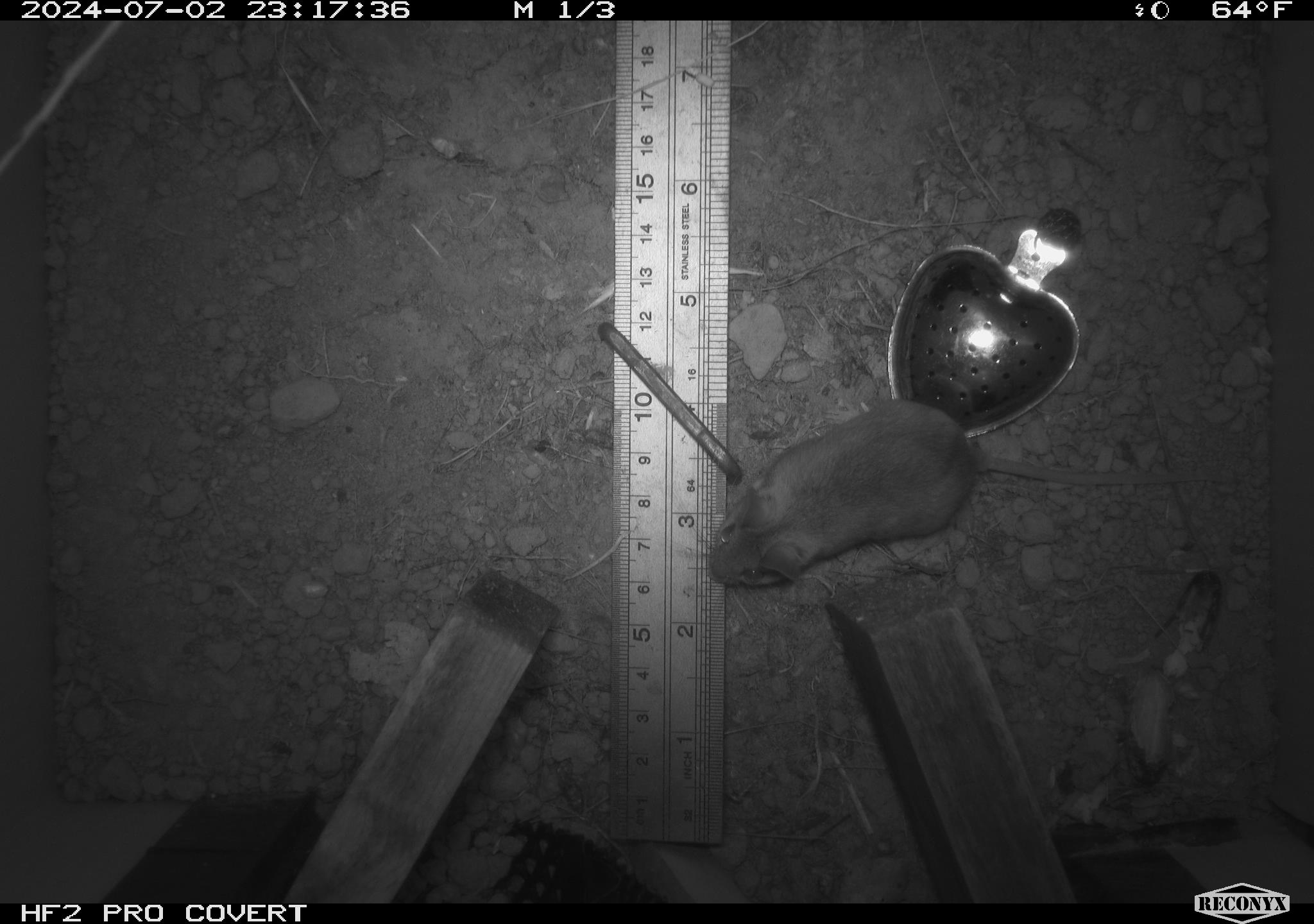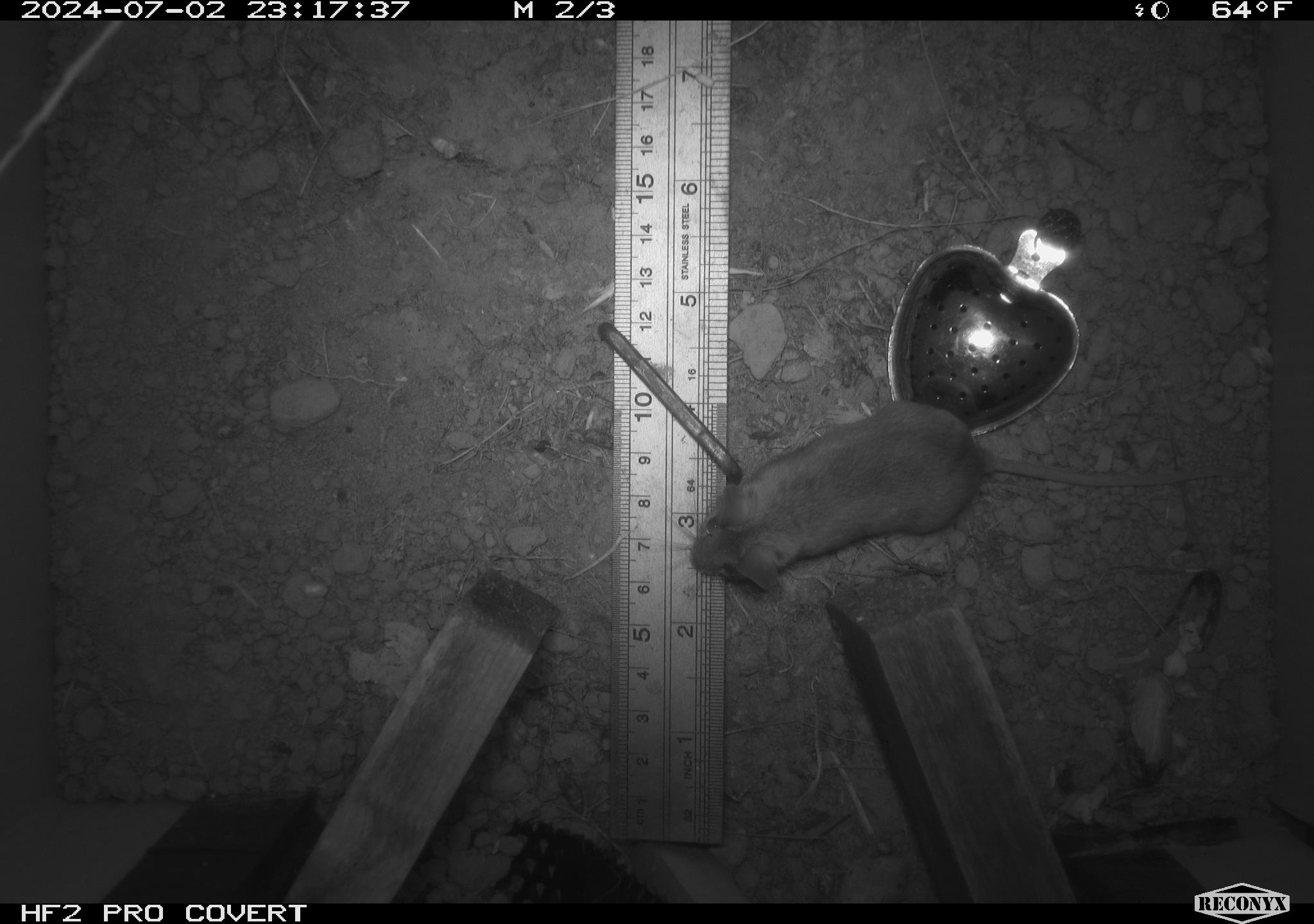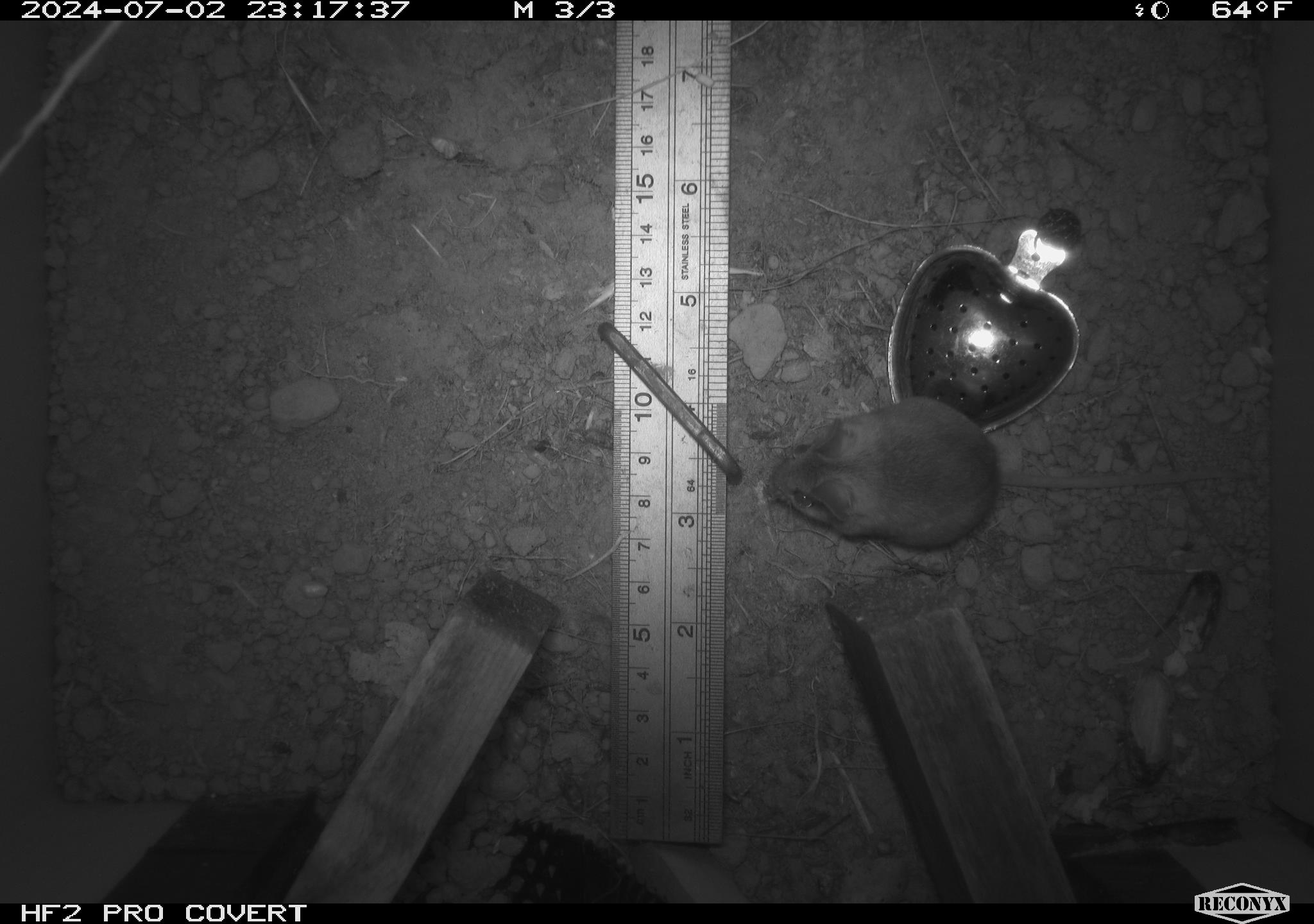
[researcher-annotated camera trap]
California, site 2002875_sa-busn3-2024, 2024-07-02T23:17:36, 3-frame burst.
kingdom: Animalia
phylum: Chordata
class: Mammalia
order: Rodentia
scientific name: Rodentia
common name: mouse species